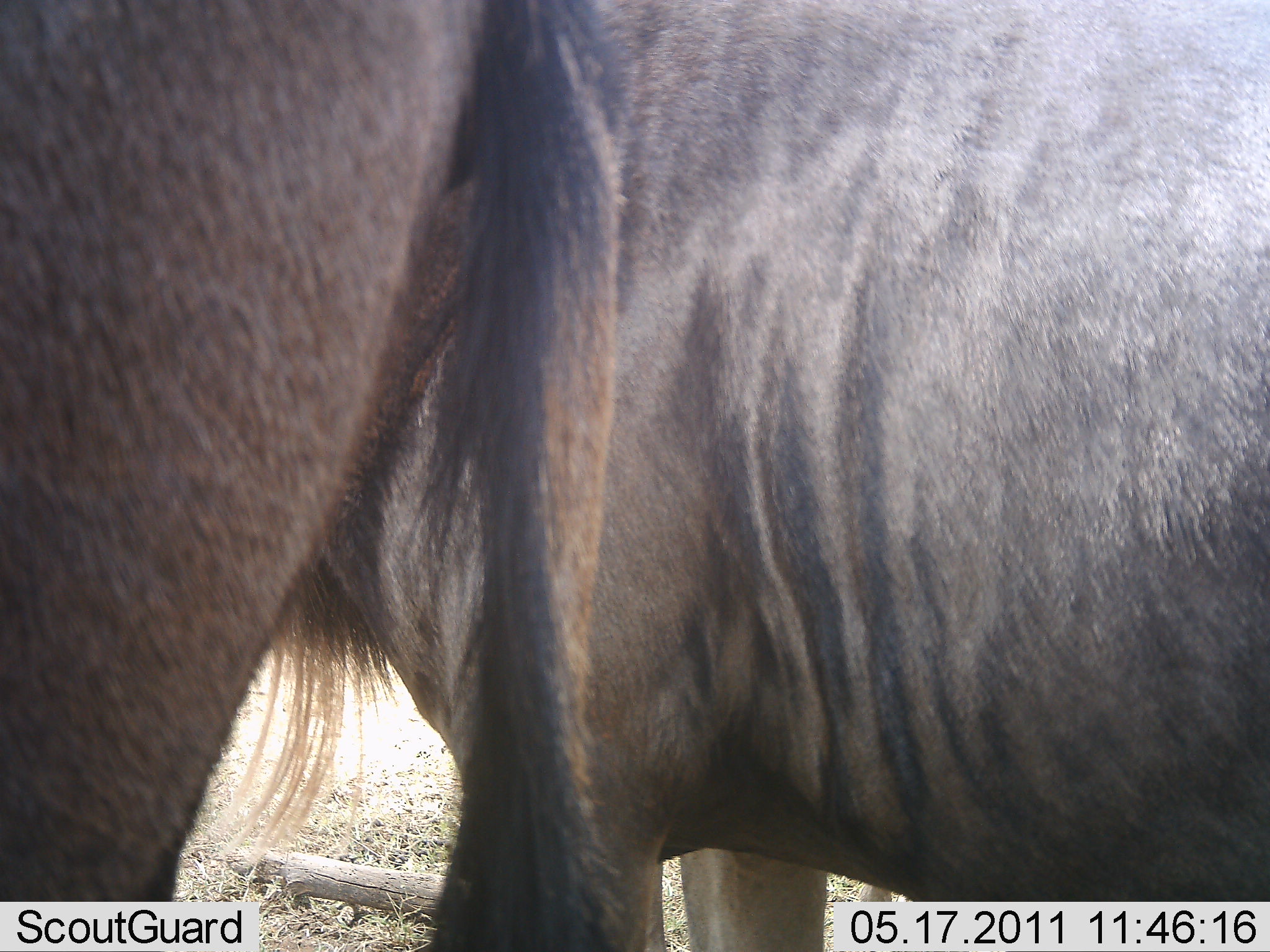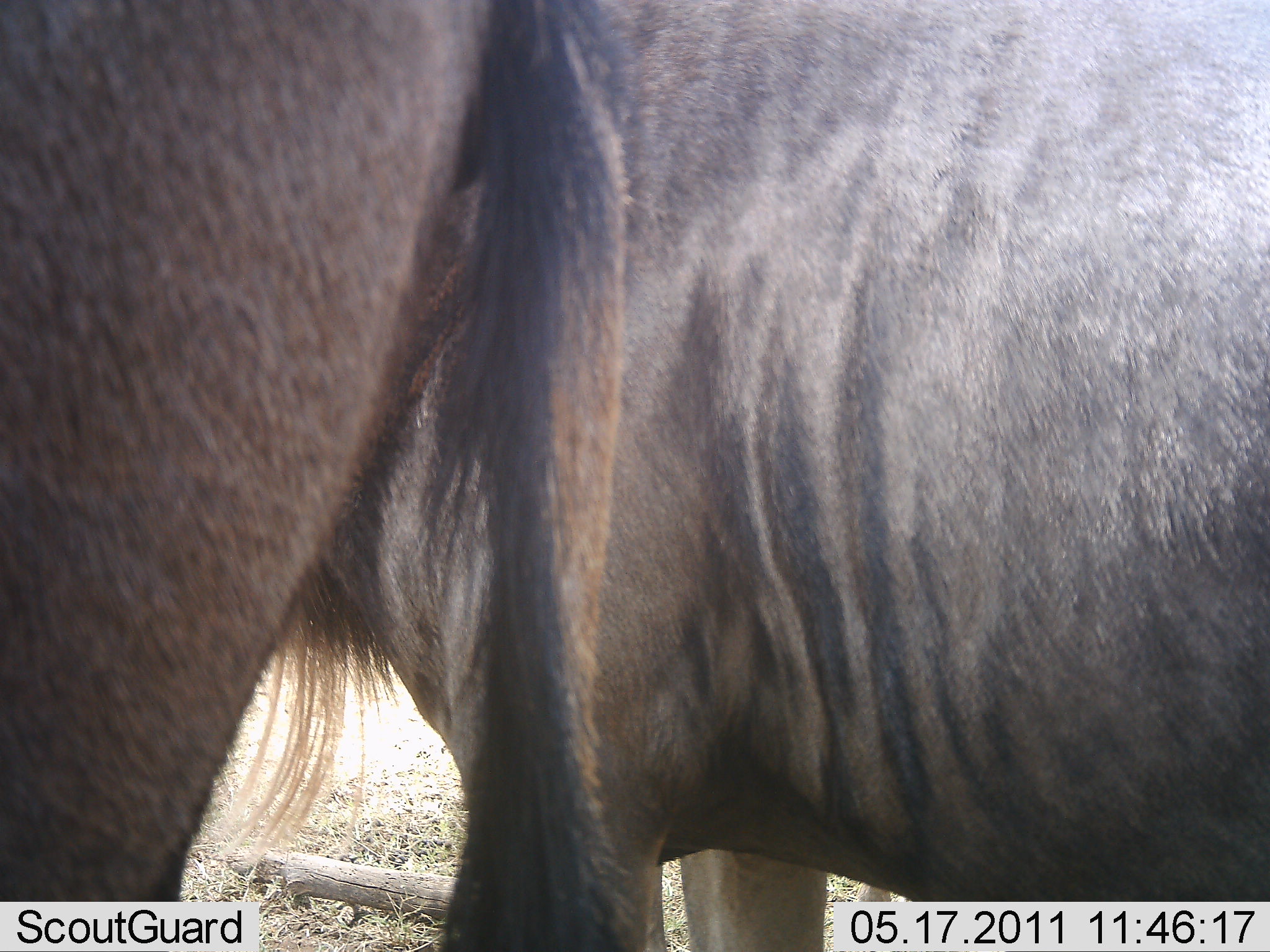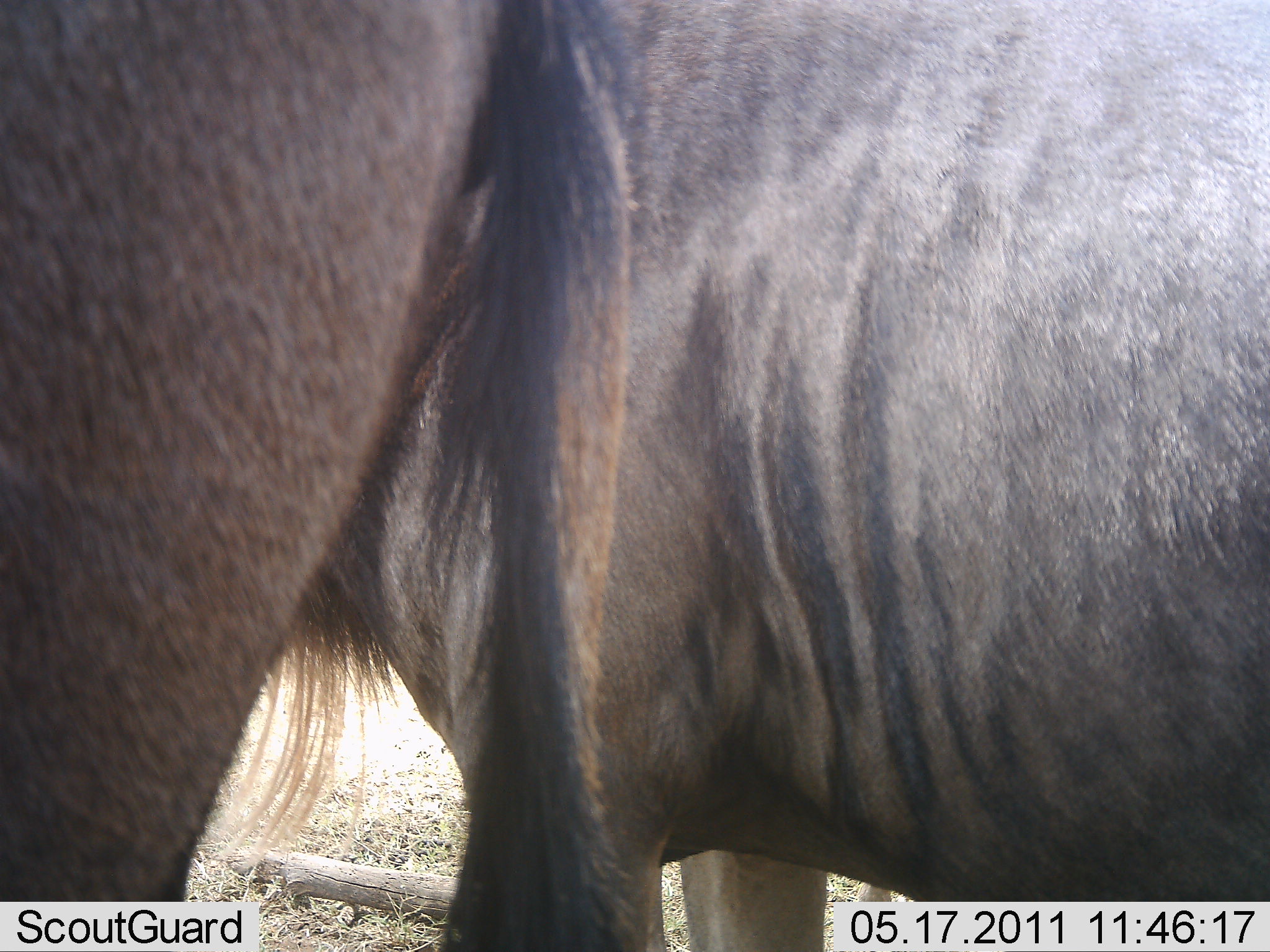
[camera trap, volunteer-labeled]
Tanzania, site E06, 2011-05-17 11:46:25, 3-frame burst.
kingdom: Animalia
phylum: Chordata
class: Mammalia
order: Artiodactyla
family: Bovidae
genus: Connochaetes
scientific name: Connochaetes taurinus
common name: blue wildebeest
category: wildebeest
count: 2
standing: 82%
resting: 0%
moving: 9%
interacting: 9%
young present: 0%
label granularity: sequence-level